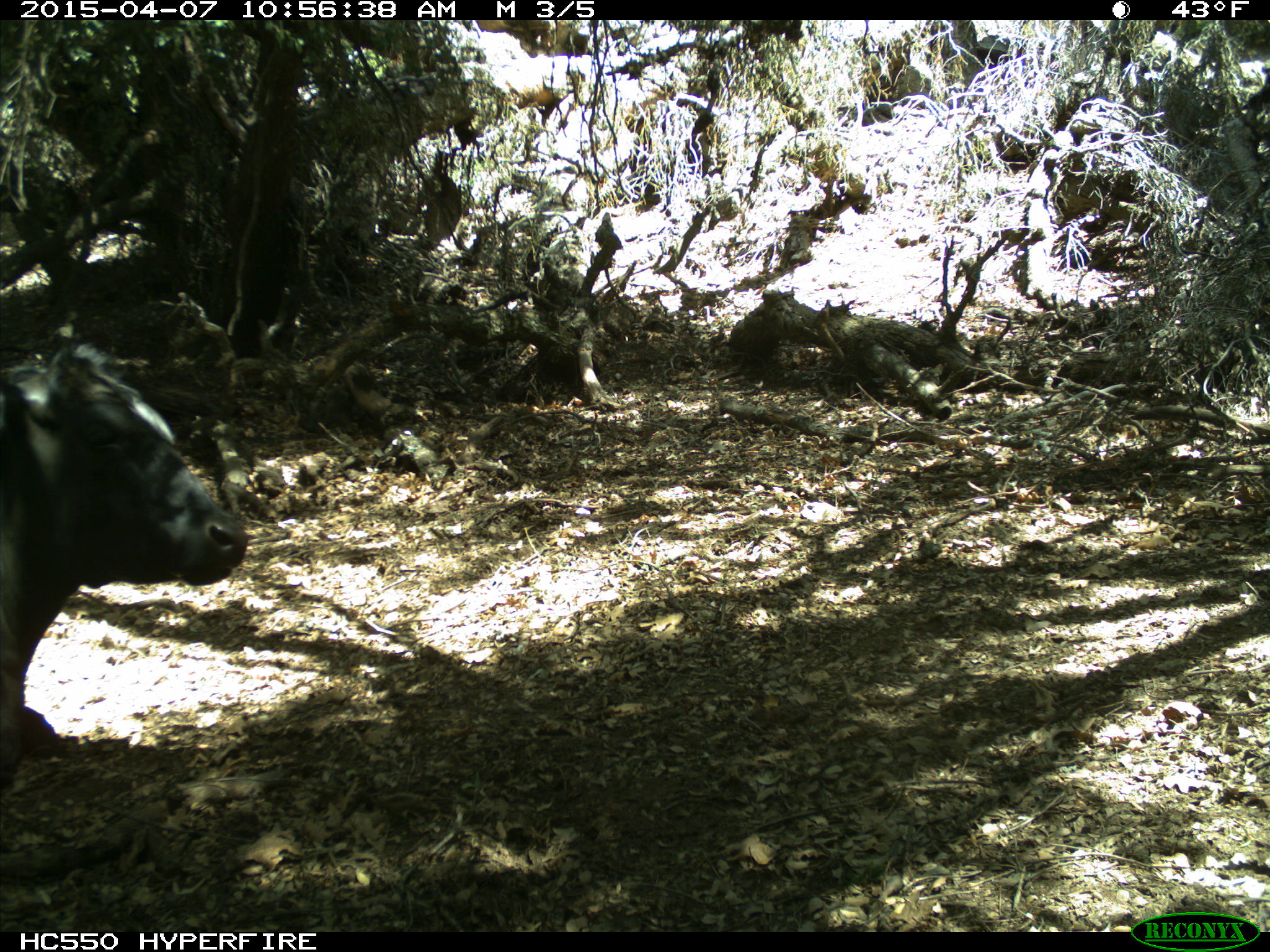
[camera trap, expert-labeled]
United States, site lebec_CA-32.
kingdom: Animalia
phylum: Chordata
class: Mammalia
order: Artiodactyla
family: Bovidae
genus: Bos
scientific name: Bos taurus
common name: domestic cow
Bos taurus (domestic cow).